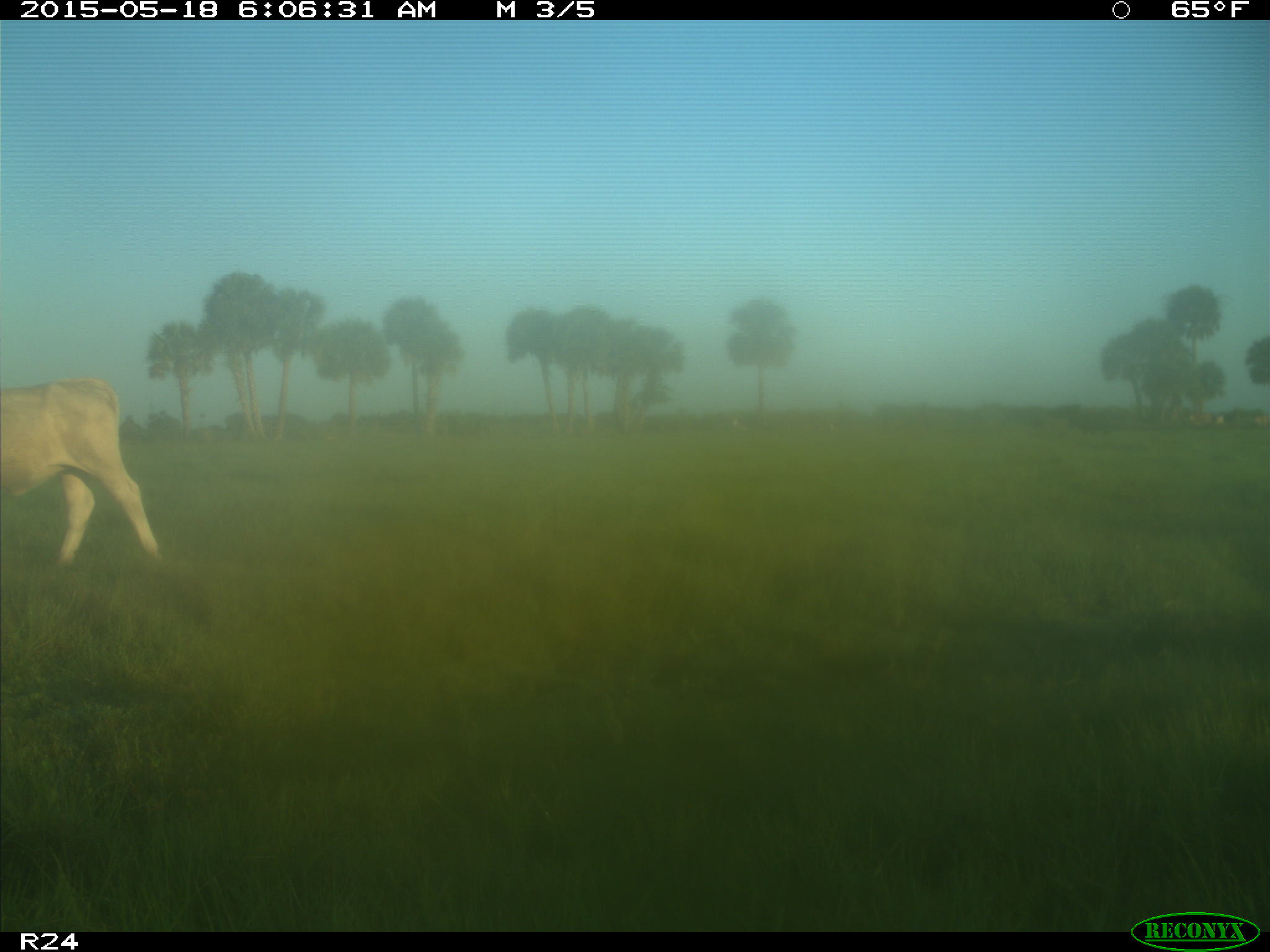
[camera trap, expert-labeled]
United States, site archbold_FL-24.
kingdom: Animalia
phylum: Chordata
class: Mammalia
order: Artiodactyla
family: Bovidae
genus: Bos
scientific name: Bos taurus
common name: domestic cow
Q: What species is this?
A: Bos taurus (domestic cow).